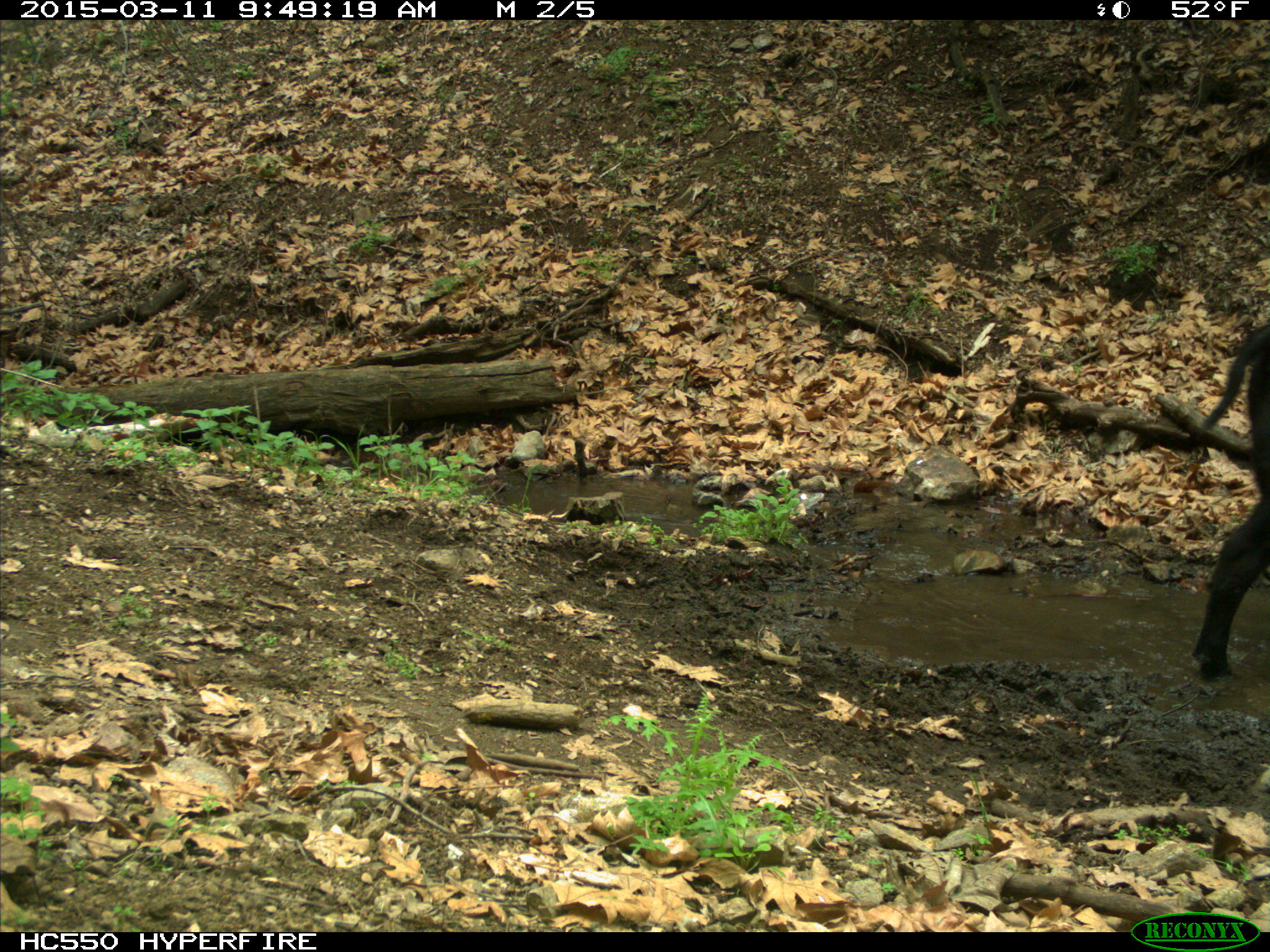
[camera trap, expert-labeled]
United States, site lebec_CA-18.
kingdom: Animalia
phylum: Chordata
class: Mammalia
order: Artiodactyla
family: Bovidae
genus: Bos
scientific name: Bos taurus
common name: domestic cow